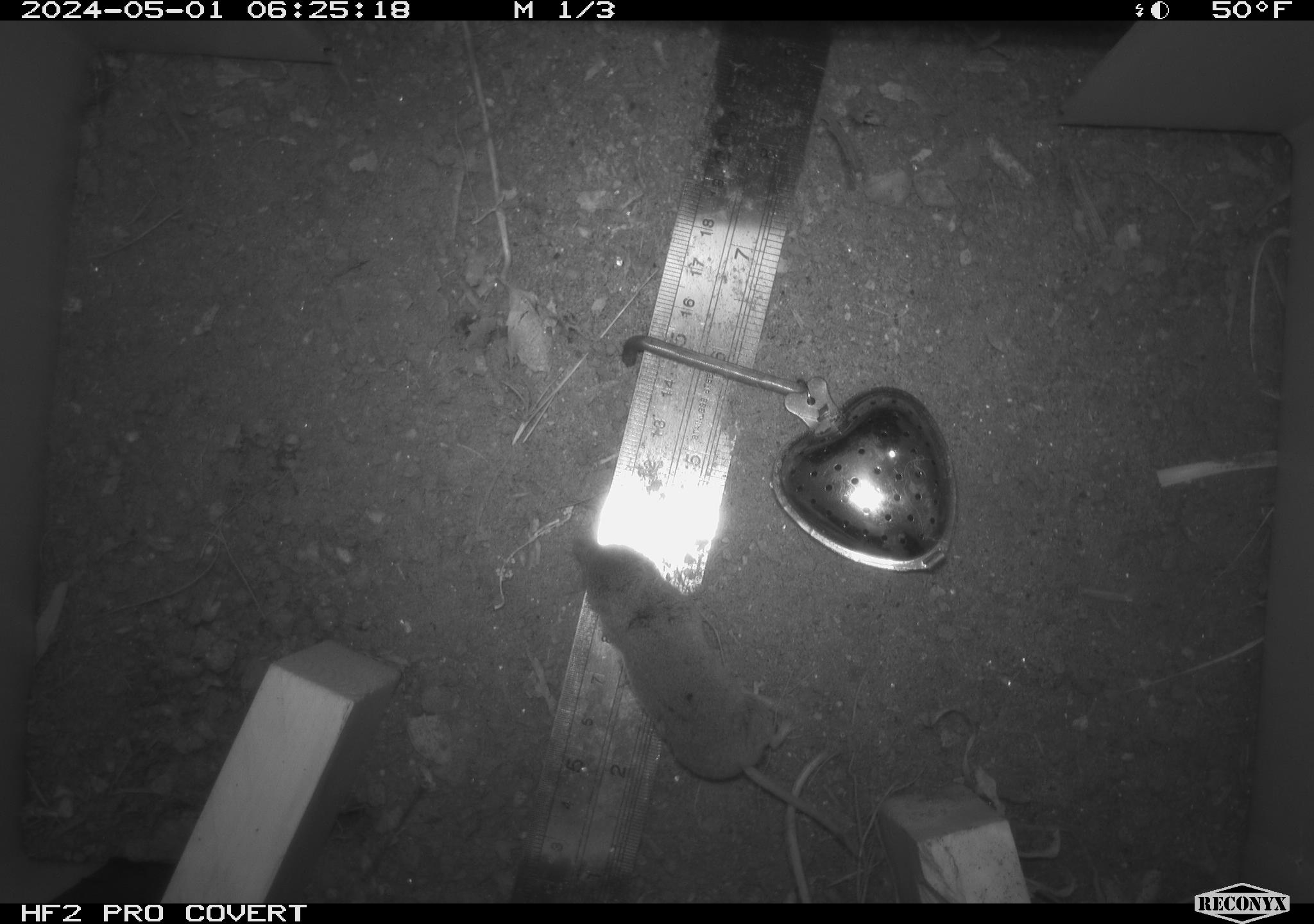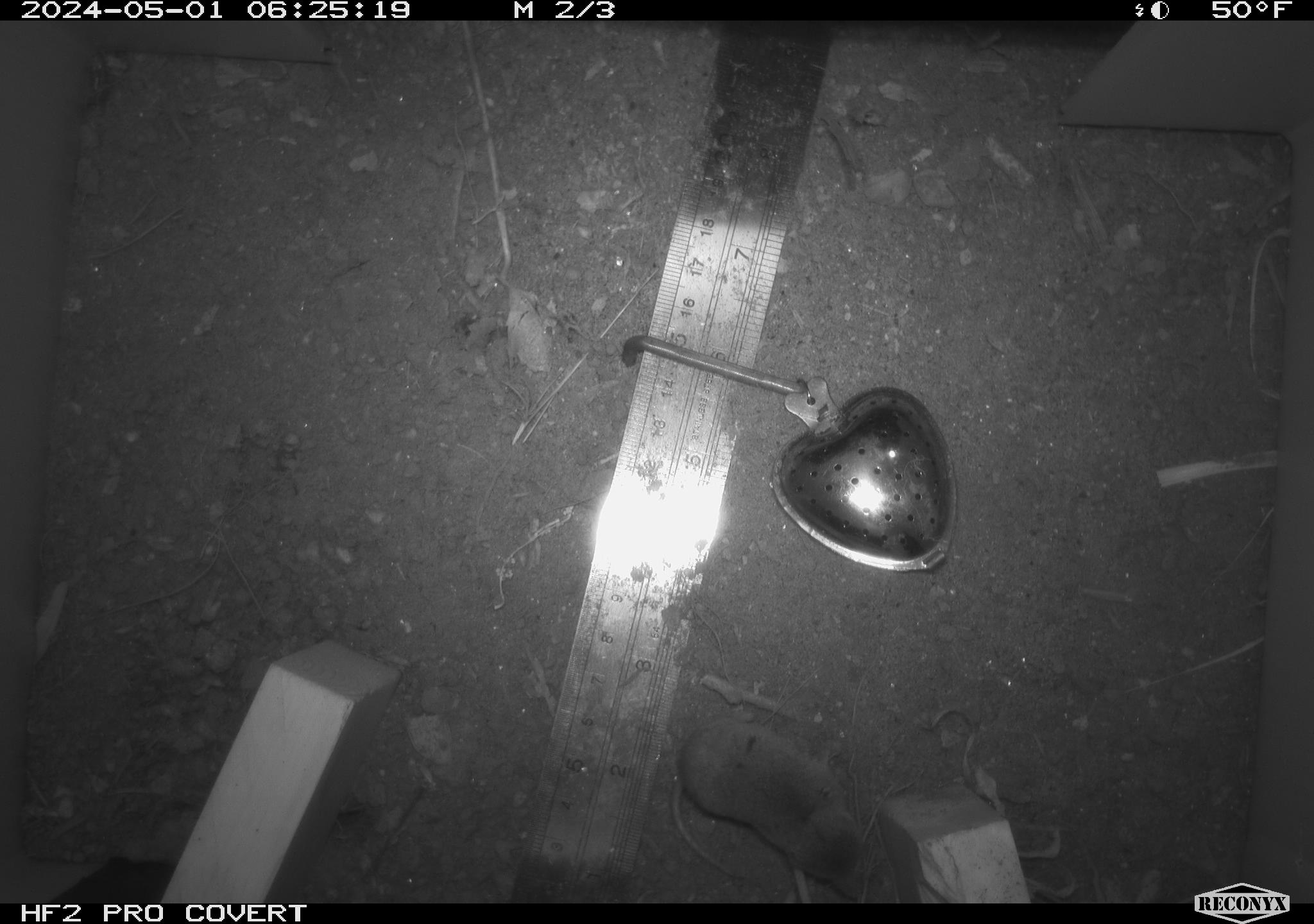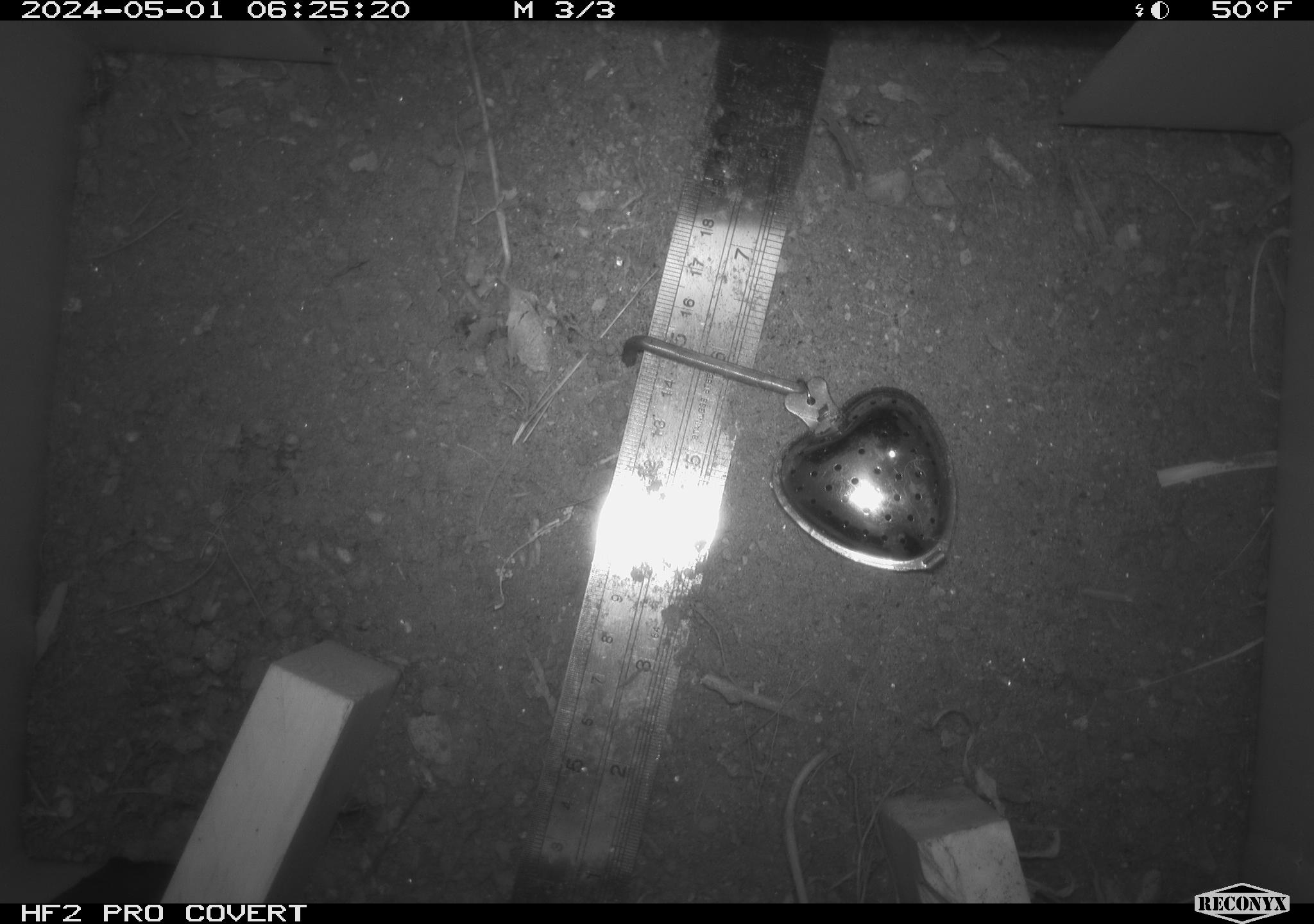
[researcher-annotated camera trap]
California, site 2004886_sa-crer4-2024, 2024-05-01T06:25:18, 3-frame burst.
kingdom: Animalia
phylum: Chordata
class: Mammalia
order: Eulipotyphla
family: Soricidae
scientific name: Soricidae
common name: shrews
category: soricidae family